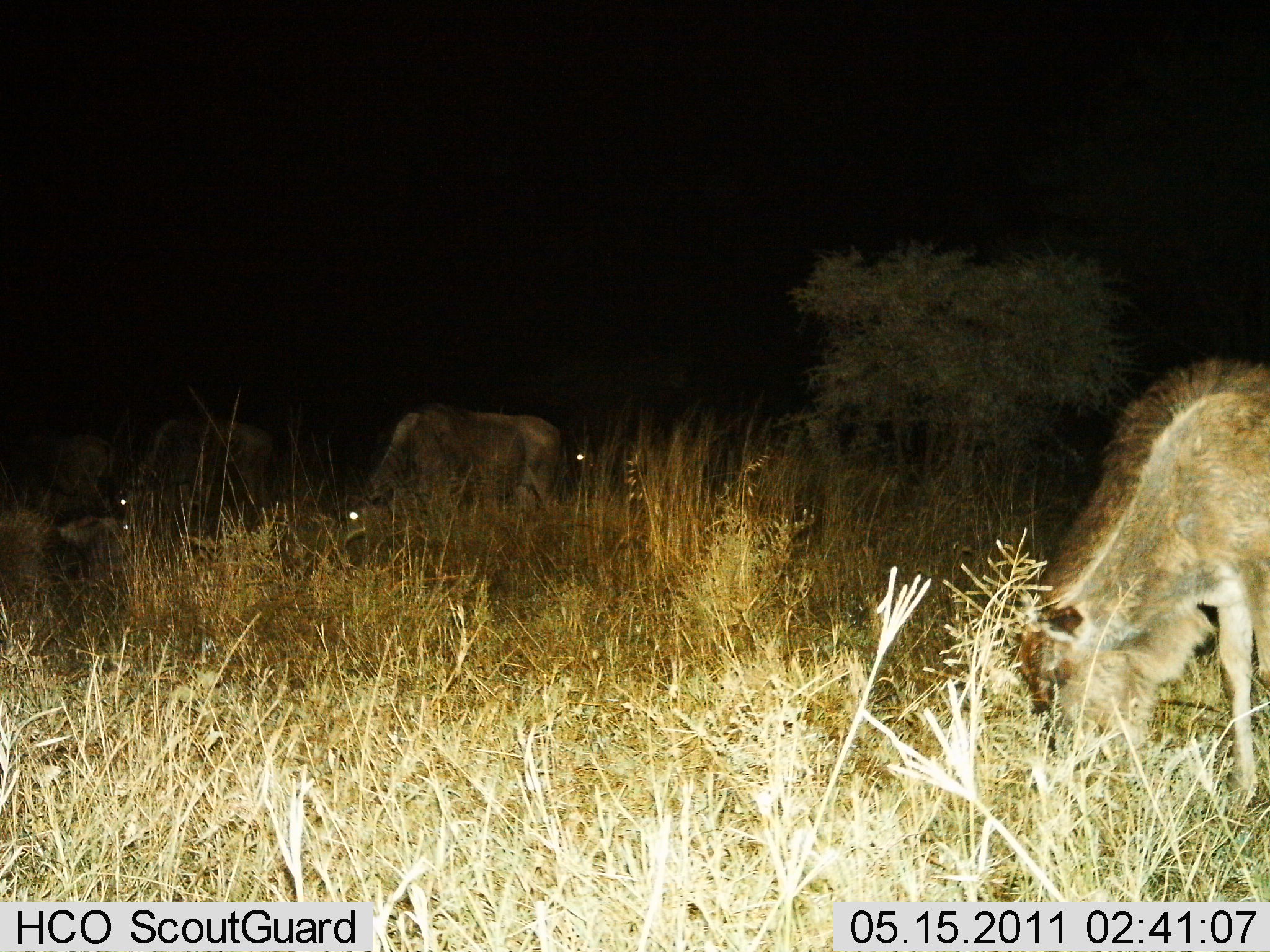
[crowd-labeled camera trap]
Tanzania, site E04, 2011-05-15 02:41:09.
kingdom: Animalia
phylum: Chordata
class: Mammalia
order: Artiodactyla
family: Bovidae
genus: Connochaetes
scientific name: Connochaetes taurinus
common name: blue wildebeest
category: wildebeest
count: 5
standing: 21%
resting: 7%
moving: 7%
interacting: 7%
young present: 7%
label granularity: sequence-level